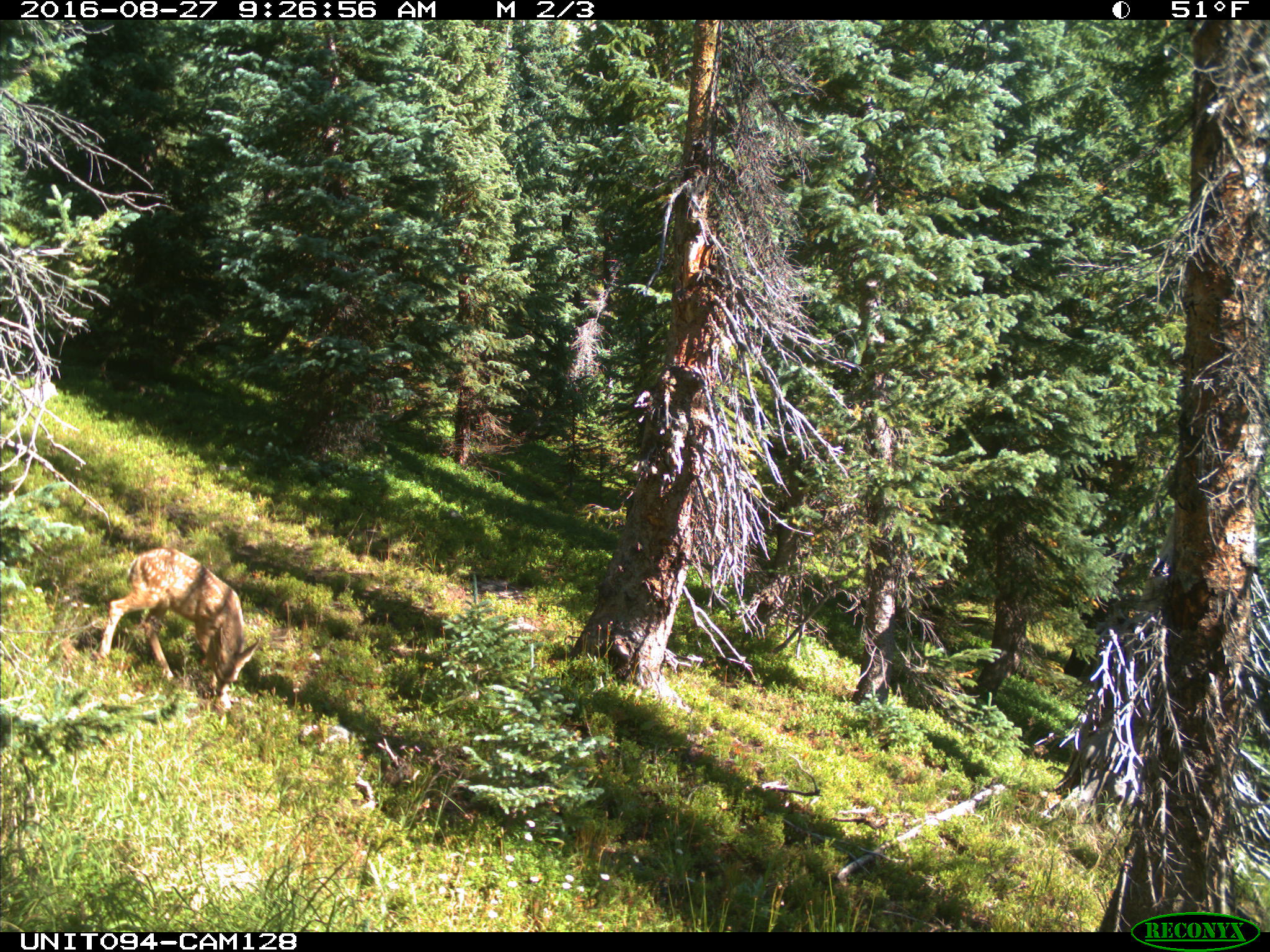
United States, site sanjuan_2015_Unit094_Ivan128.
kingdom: Animalia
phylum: Chordata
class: Mammalia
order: Artiodactyla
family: Cervidae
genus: Odocoileus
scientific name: Odocoileus hemionus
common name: mule deer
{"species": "Odocoileus hemionus (mule deer)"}